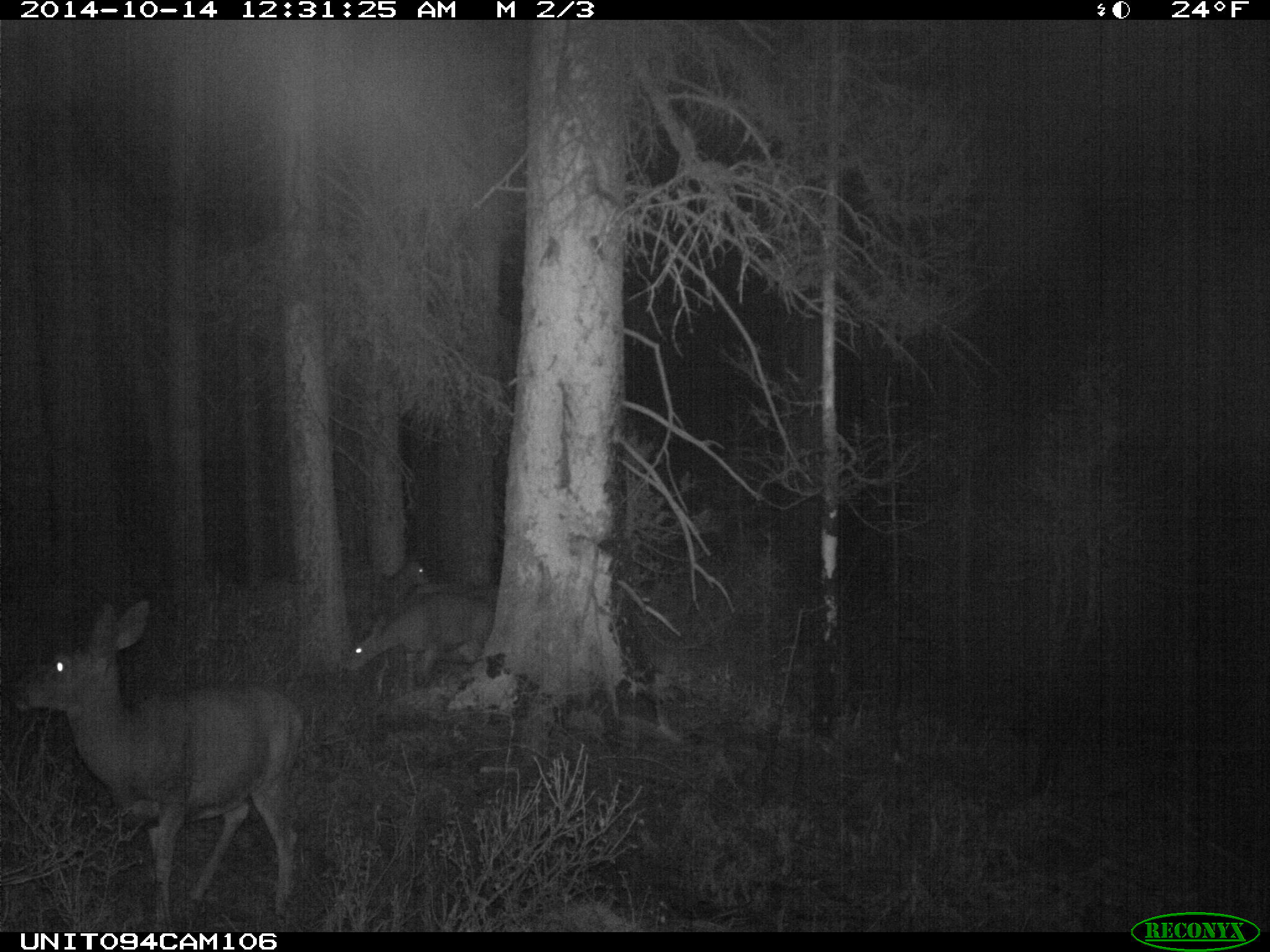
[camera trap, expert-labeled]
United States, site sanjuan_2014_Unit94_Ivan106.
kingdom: Animalia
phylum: Chordata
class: Mammalia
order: Artiodactyla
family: Cervidae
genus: Odocoileus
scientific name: Odocoileus hemionus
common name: mule deer